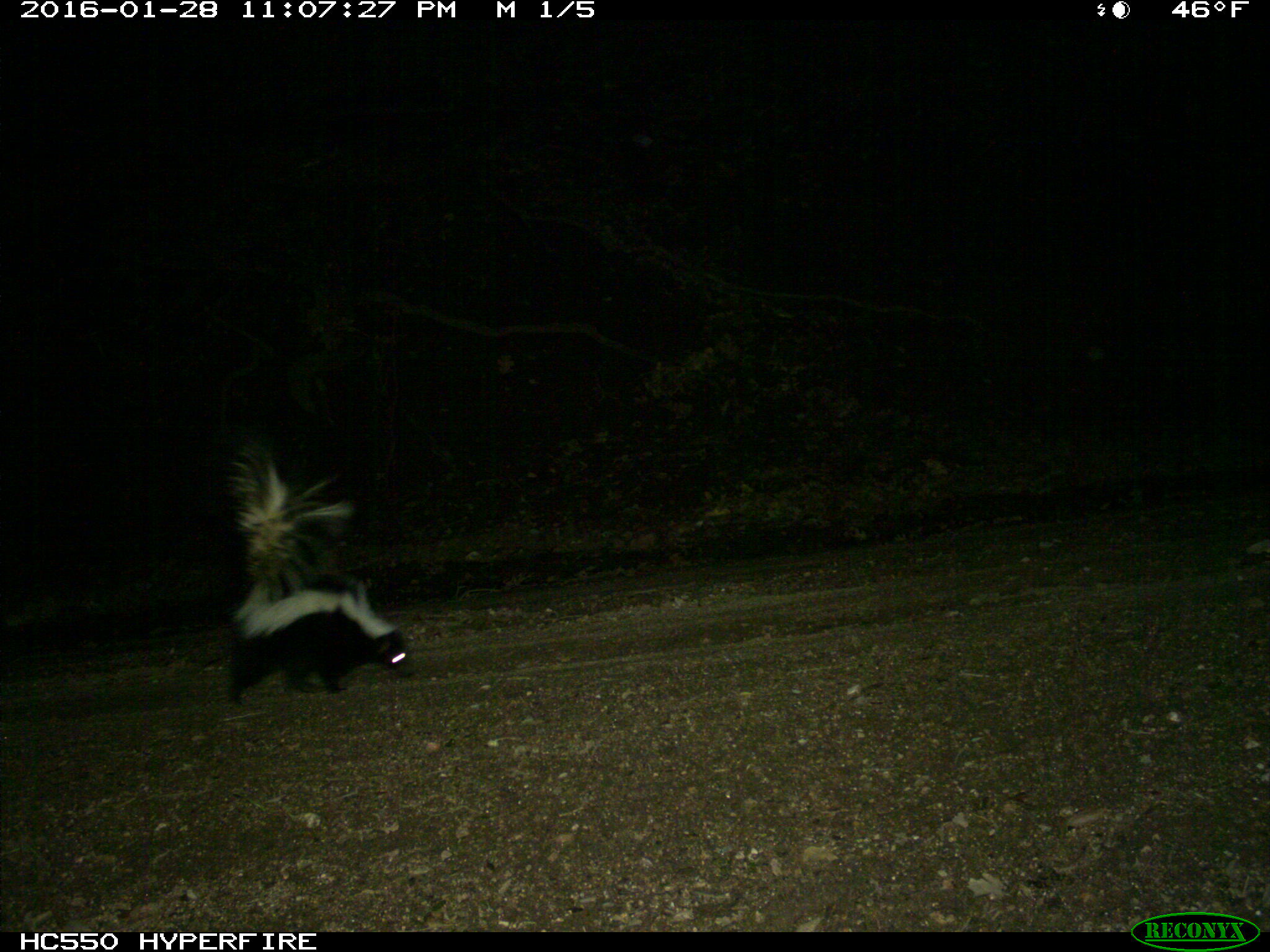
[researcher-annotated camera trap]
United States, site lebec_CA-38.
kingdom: Animalia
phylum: Chordata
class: Mammalia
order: Carnivora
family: Mephitidae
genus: Mephitis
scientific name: Mephitis mephitis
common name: striped skunk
Mephitis mephitis (striped skunk).